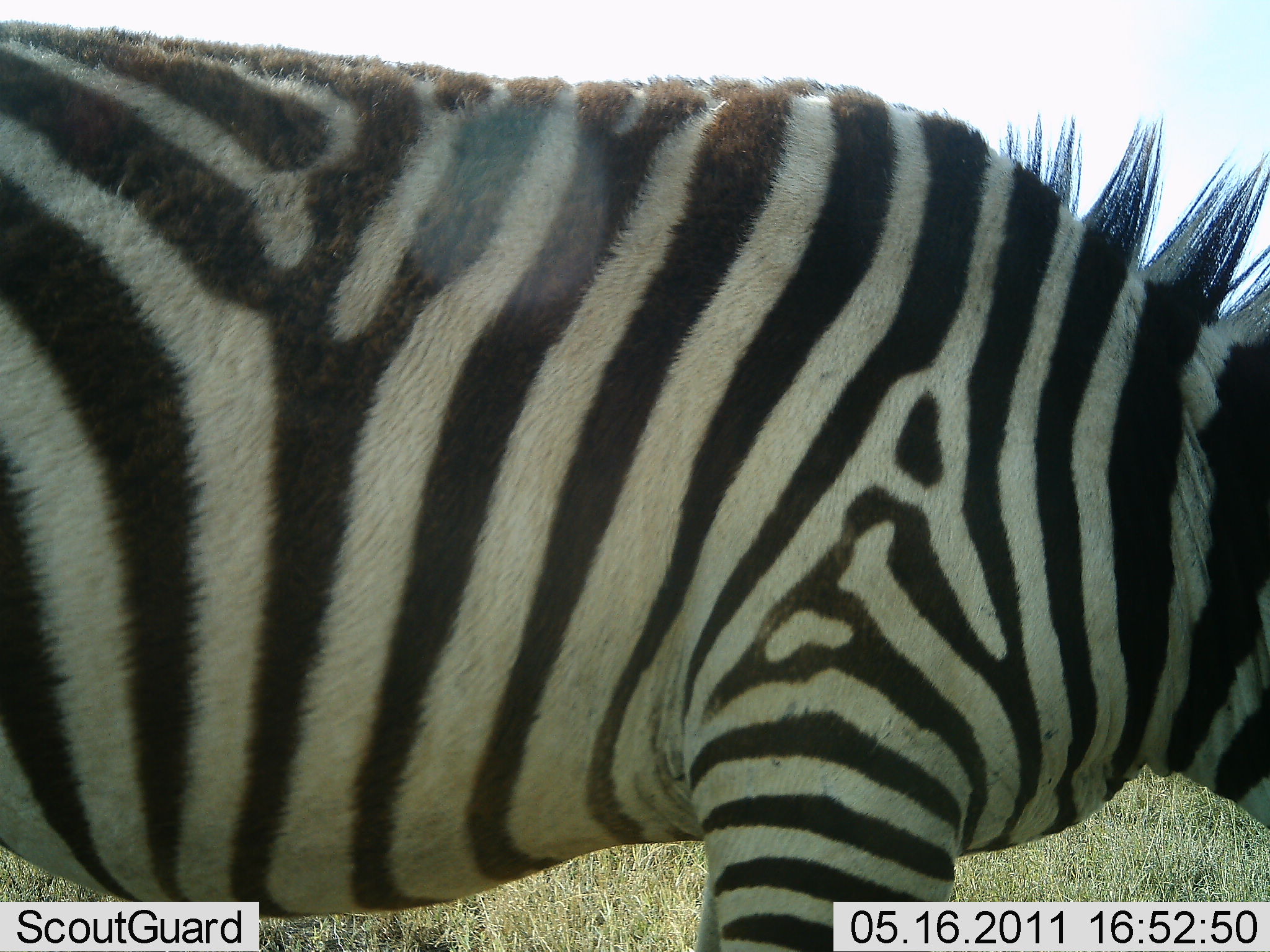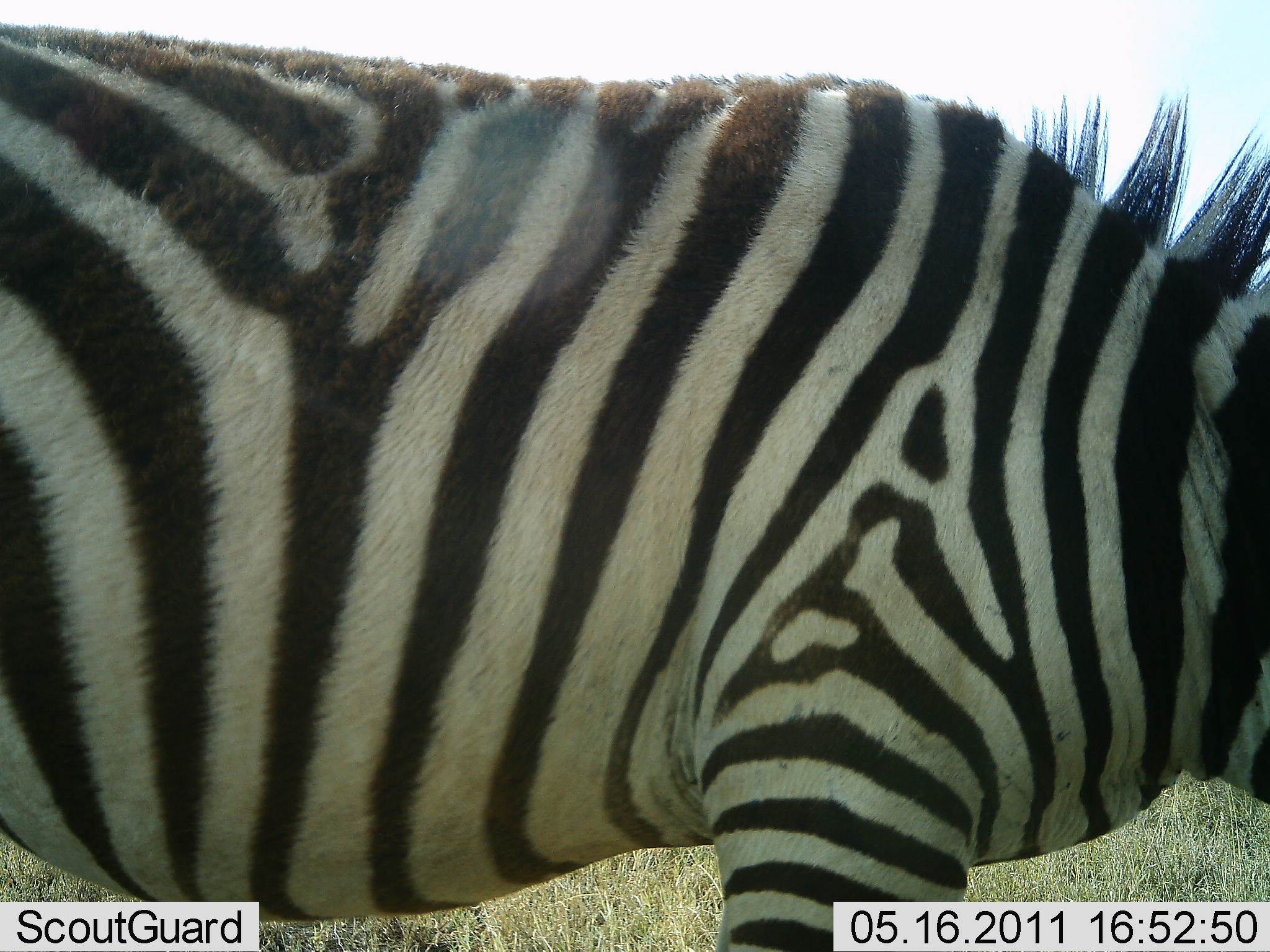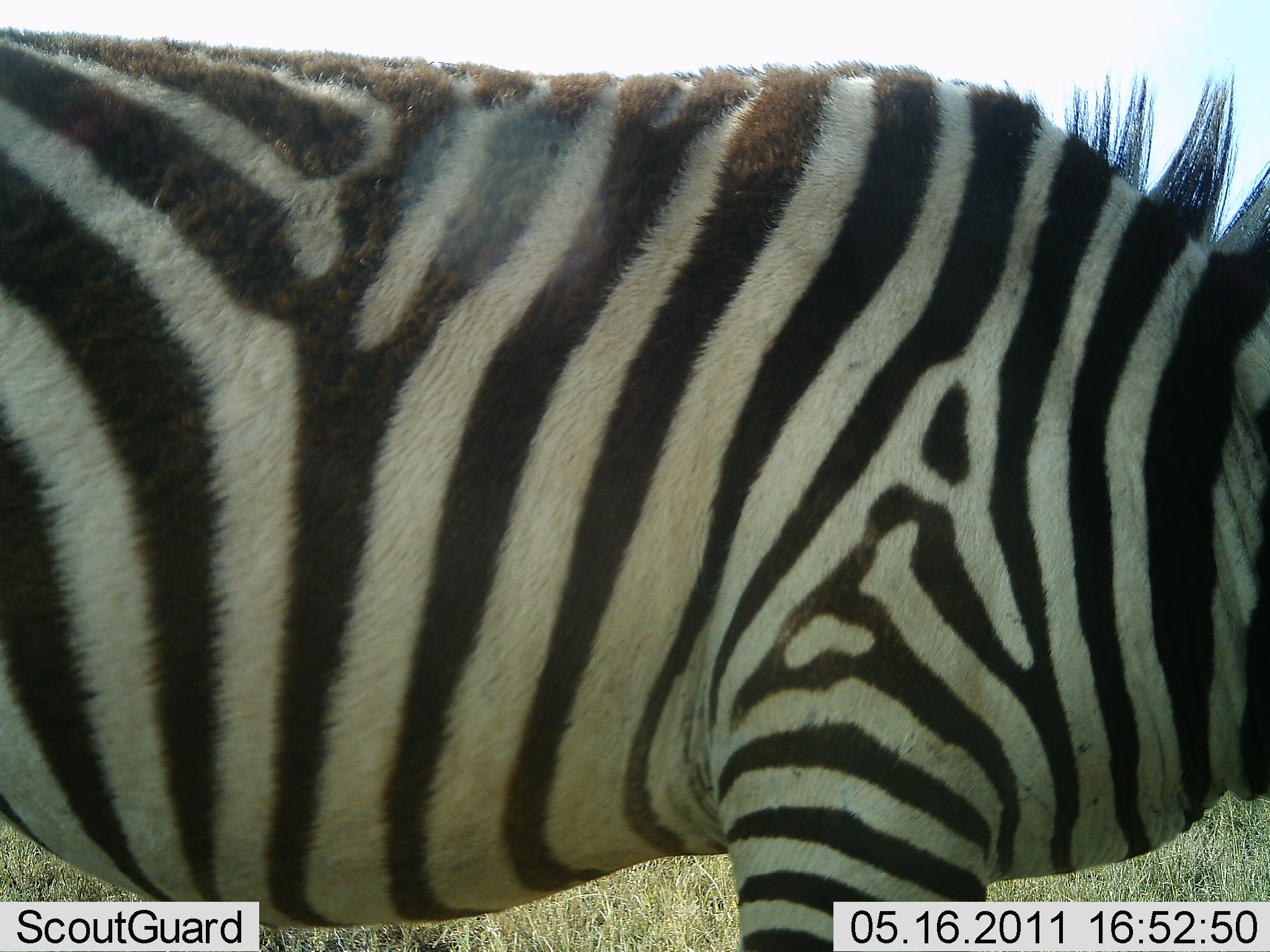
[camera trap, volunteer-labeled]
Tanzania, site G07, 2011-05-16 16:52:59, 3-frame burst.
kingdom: Animalia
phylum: Chordata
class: Mammalia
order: Perissodactyla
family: Equidae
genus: Equus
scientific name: Equus quagga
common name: plains zebra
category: zebra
Zebra (plains zebra) (Equus quagga), count 1. Behavior (volunteer vote fractions): standing 83%, resting 0%, moving 0%, interacting 0%. Young present (vote fraction): 0%. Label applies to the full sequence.